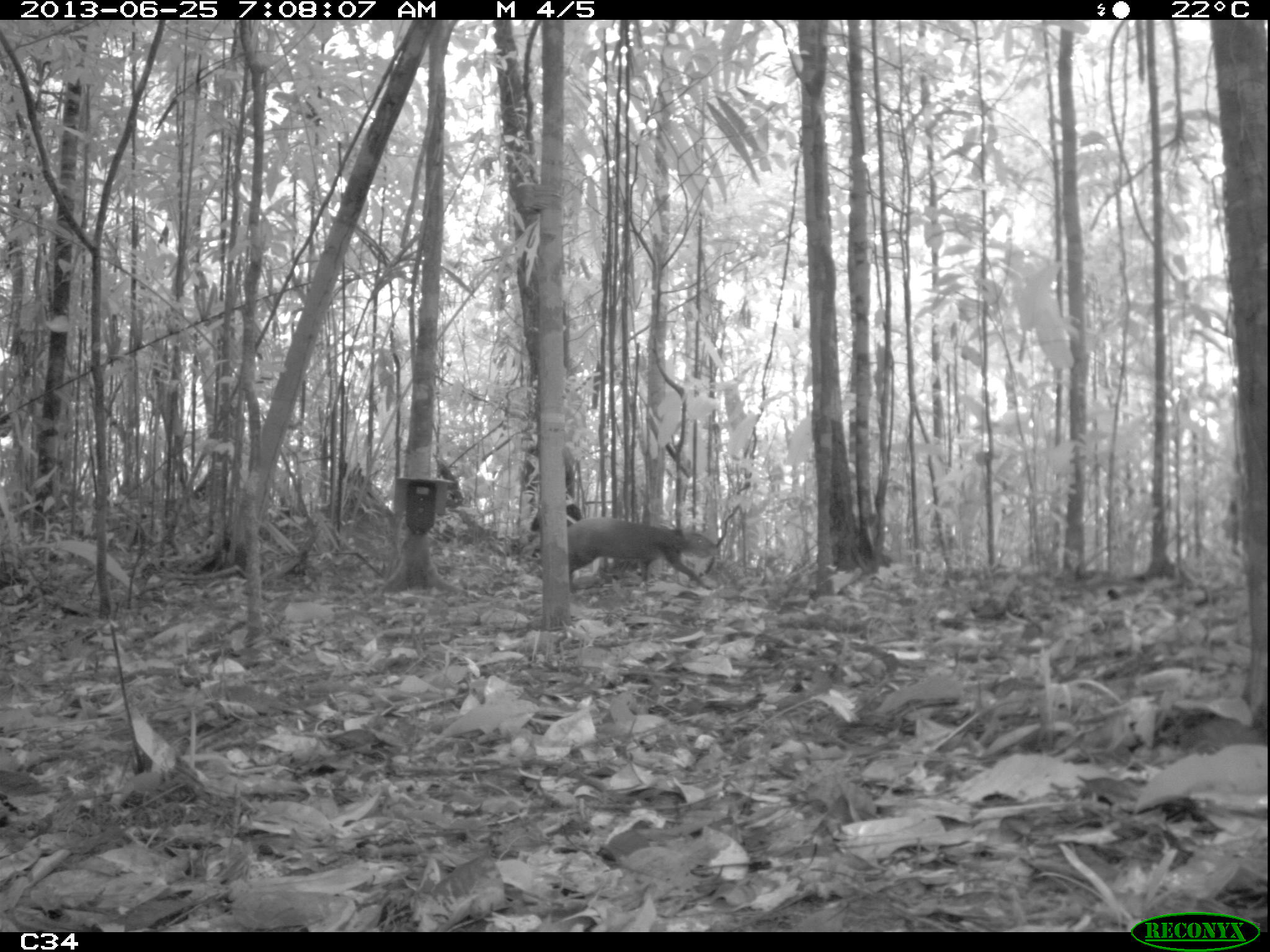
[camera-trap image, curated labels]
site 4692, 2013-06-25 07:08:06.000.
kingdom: Animalia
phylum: Chordata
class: Mammalia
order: Rodentia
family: Dasyproctidae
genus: Dasyprocta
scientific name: Dasyprocta leporina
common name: red-rumped agouti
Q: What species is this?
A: Dasyprocta leporina (red-rumped agouti).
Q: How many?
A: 1.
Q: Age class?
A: Adult.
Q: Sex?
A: Female.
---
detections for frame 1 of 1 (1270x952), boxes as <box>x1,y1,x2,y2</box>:
dasyprocta leporina: <box>567,515,715,593</box>